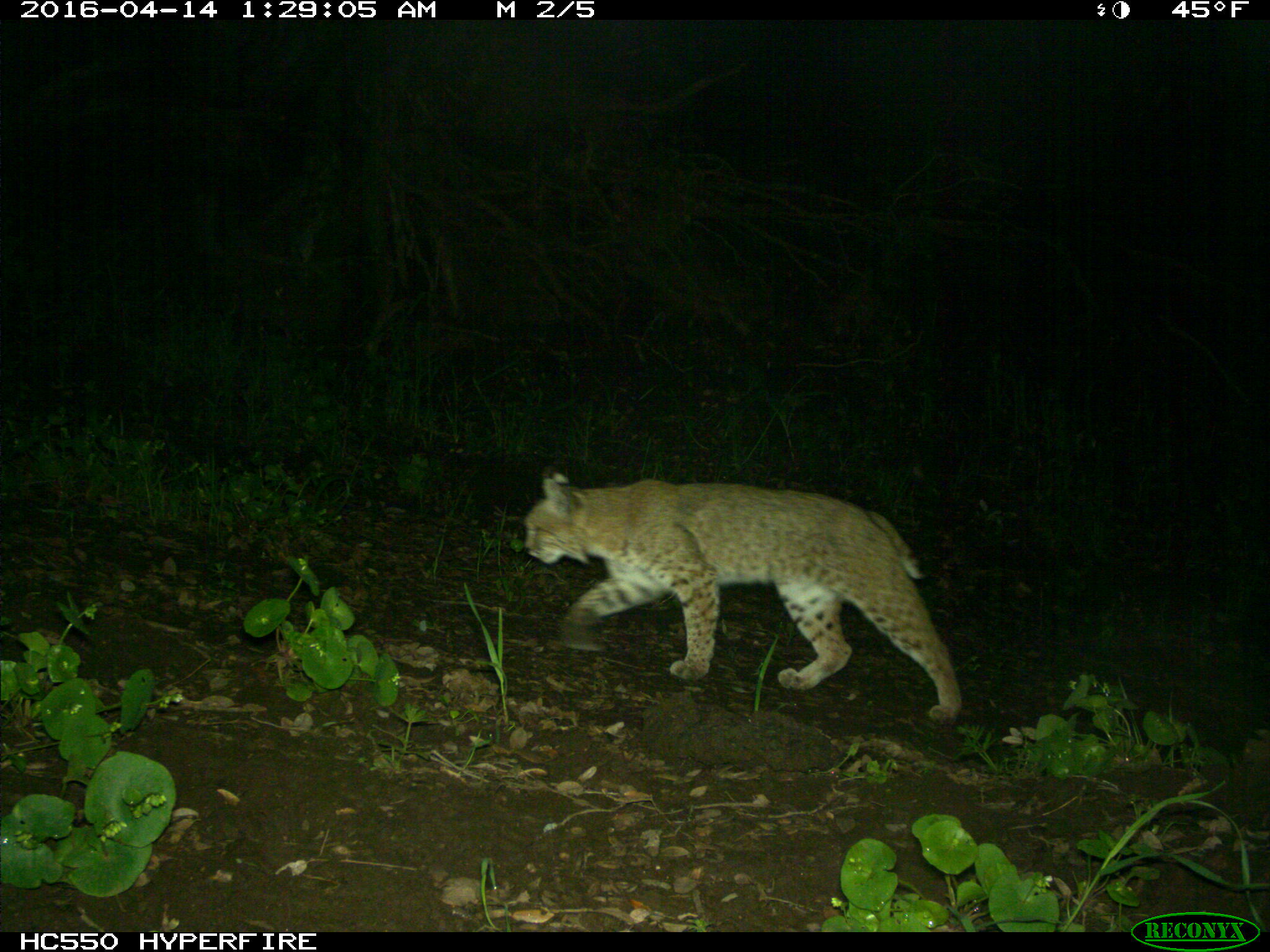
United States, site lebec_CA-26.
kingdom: Animalia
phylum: Chordata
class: Mammalia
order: Carnivora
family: Felidae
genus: Lynx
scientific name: Lynx rufus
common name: bobcat